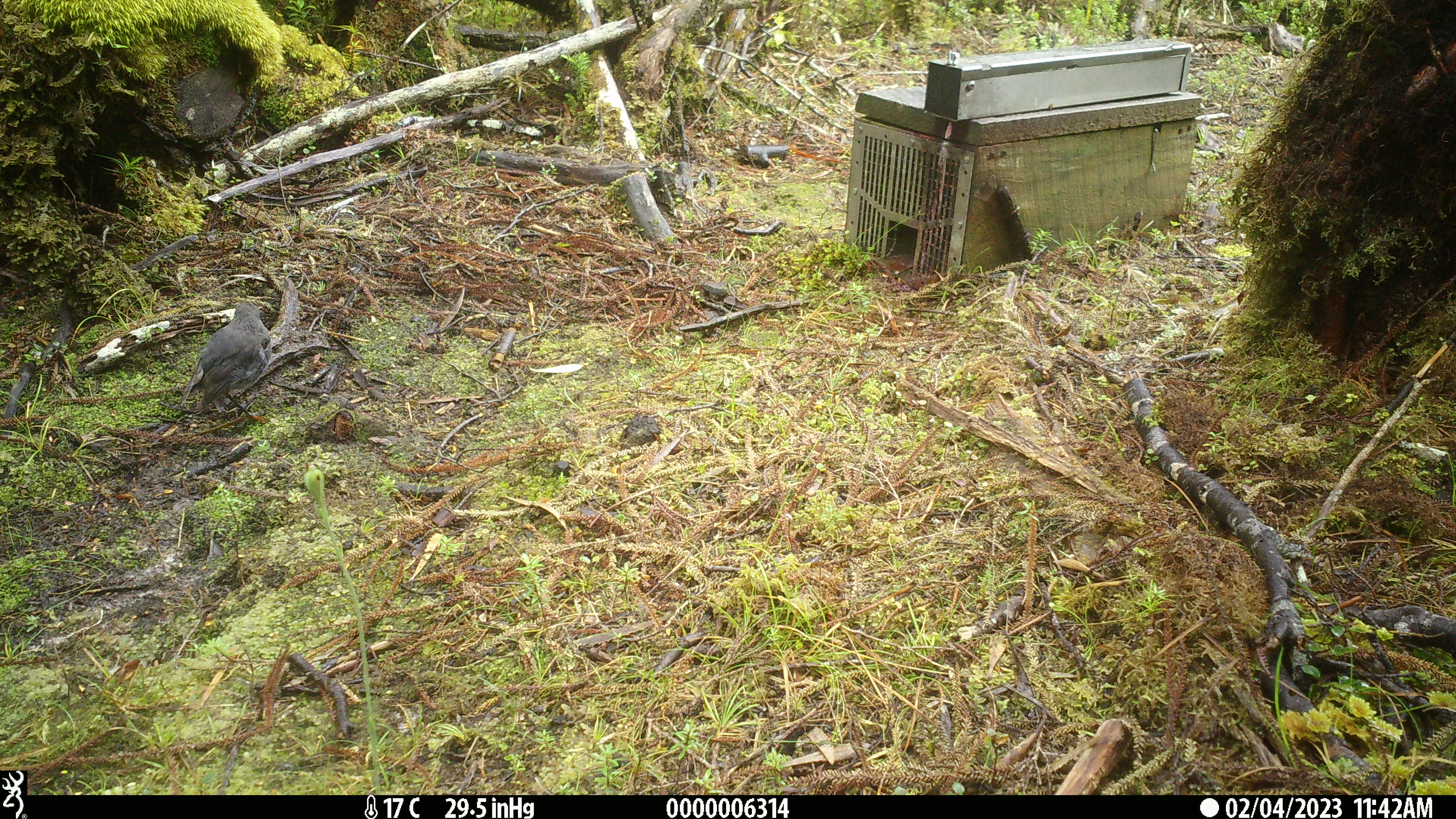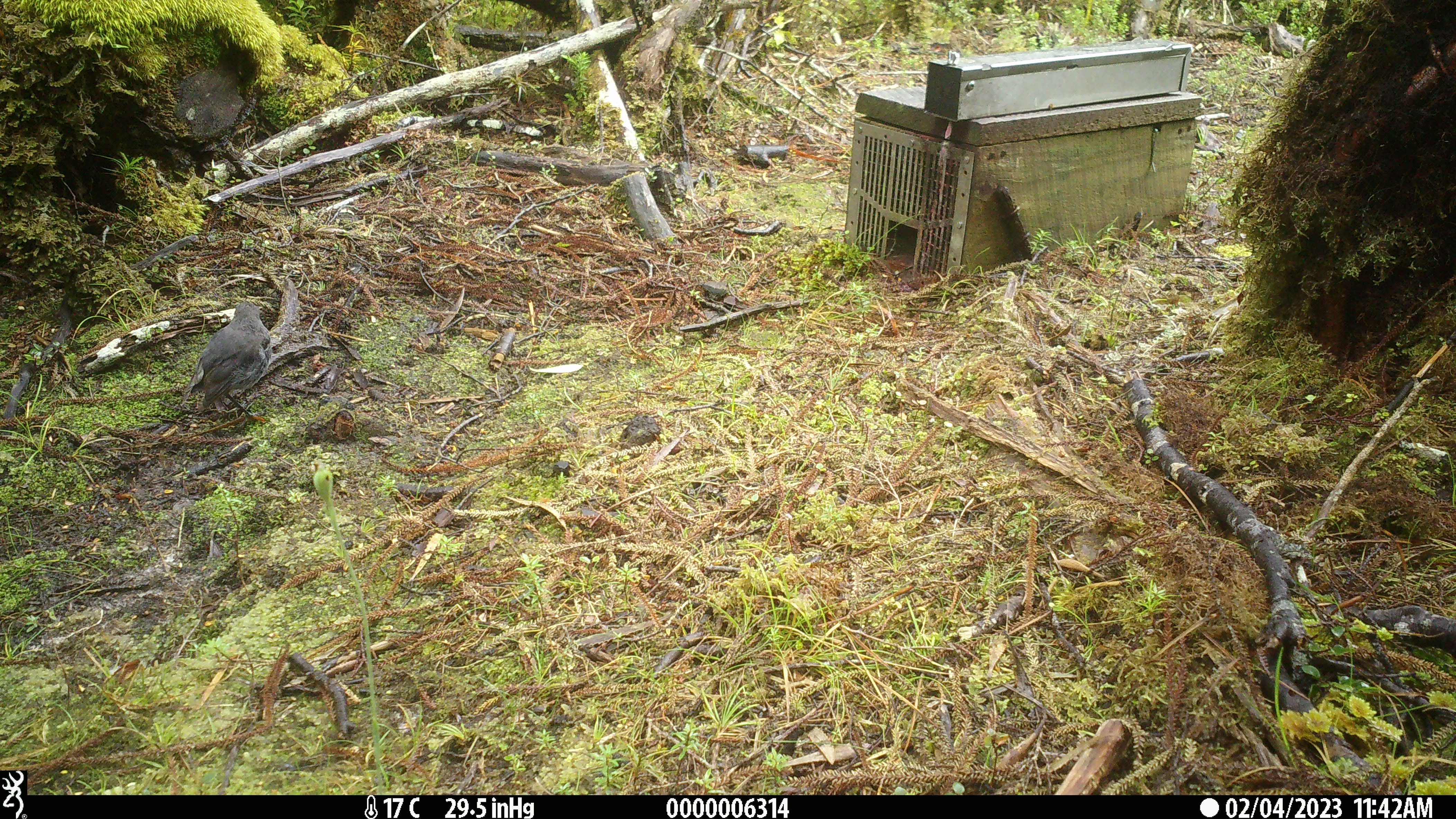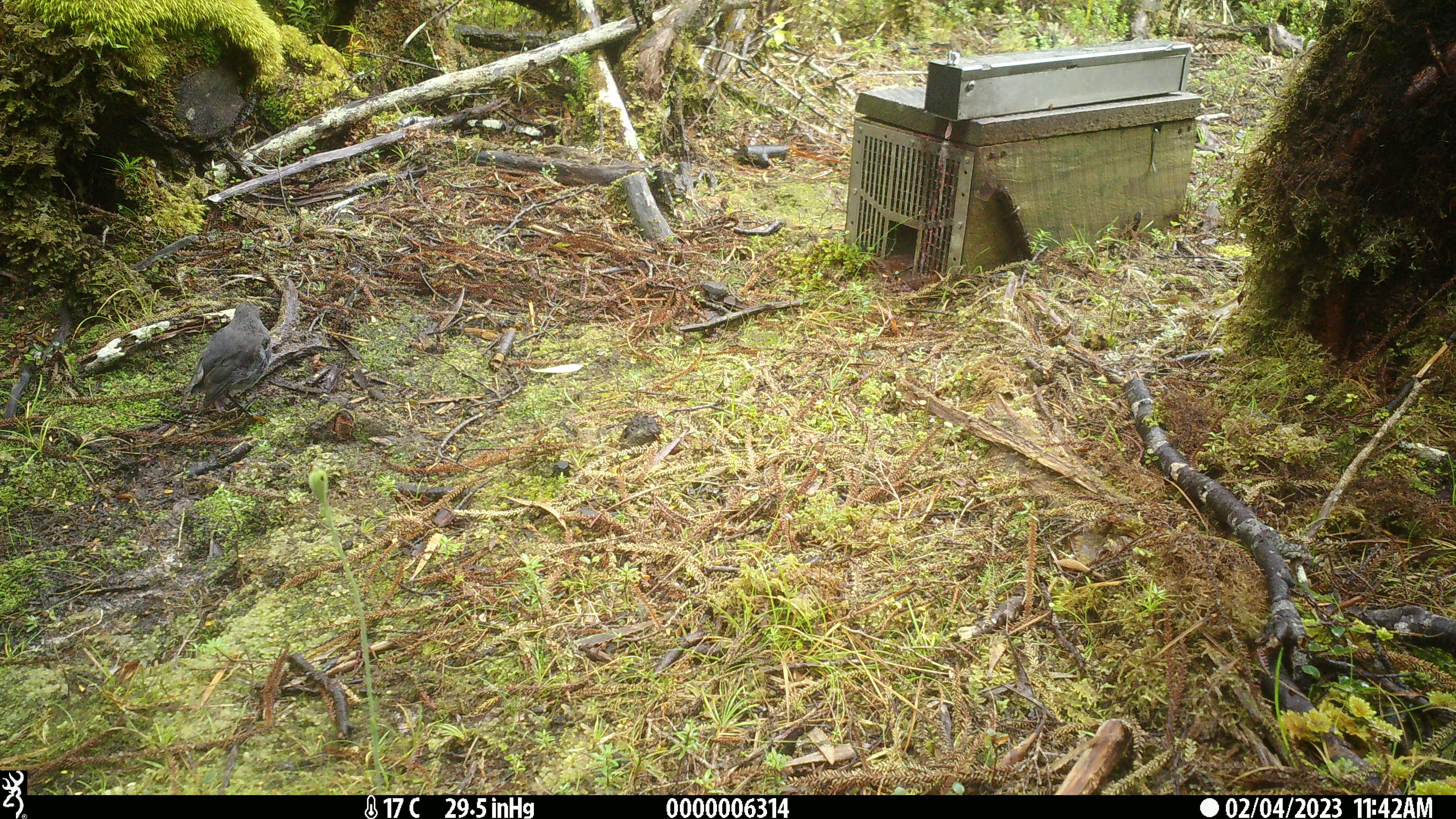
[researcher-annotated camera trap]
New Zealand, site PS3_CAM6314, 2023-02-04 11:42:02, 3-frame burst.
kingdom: Animalia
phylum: Chordata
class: Aves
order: Passeriformes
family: Petroicidae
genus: Petroica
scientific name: Petroica australis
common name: new zealand robin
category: robin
Robin (new zealand robin) (Petroica australis).